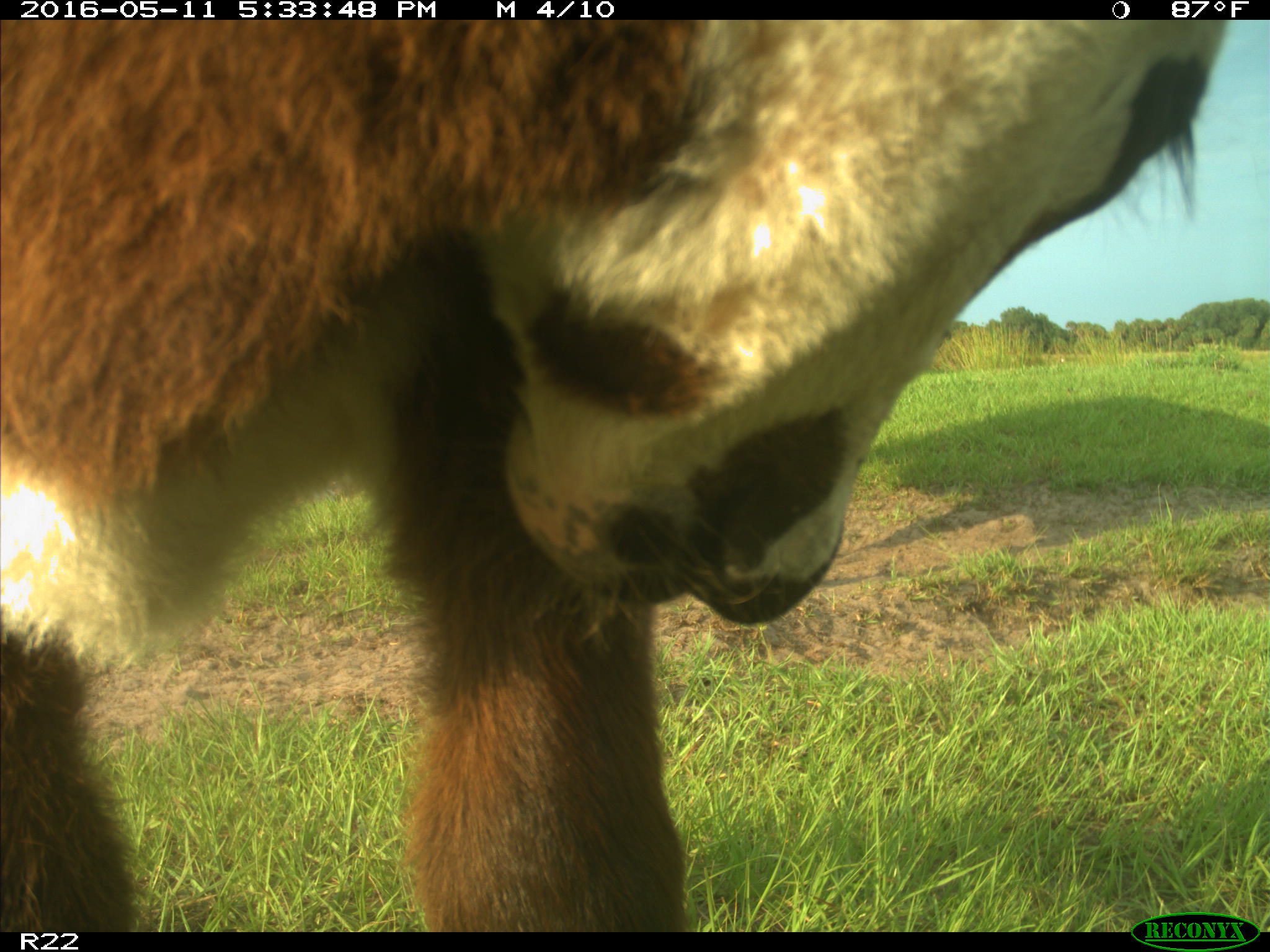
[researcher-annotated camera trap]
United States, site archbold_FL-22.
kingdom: Animalia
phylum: Chordata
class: Mammalia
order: Artiodactyla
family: Bovidae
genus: Bos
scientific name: Bos taurus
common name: domestic cow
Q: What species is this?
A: Bos taurus (domestic cow).